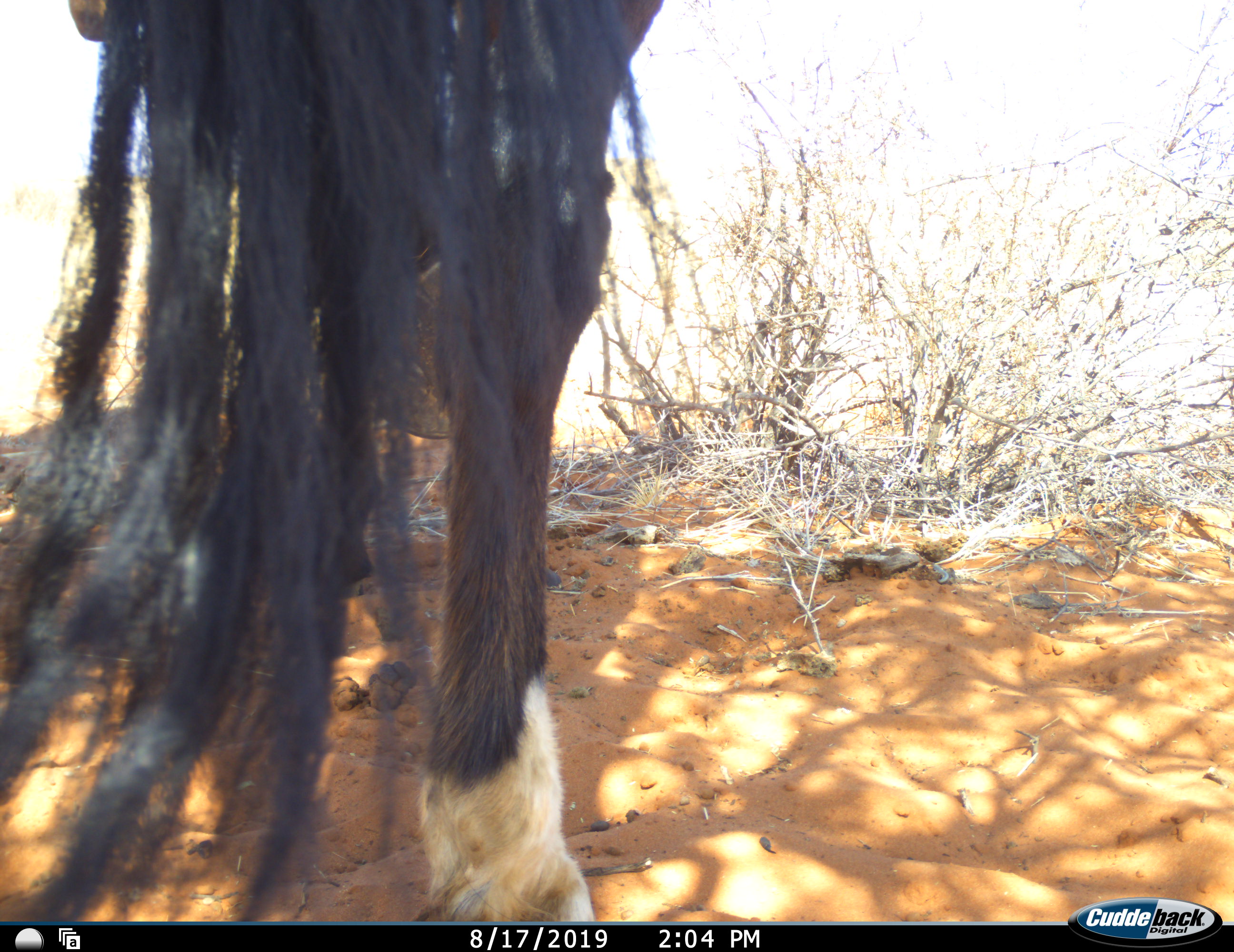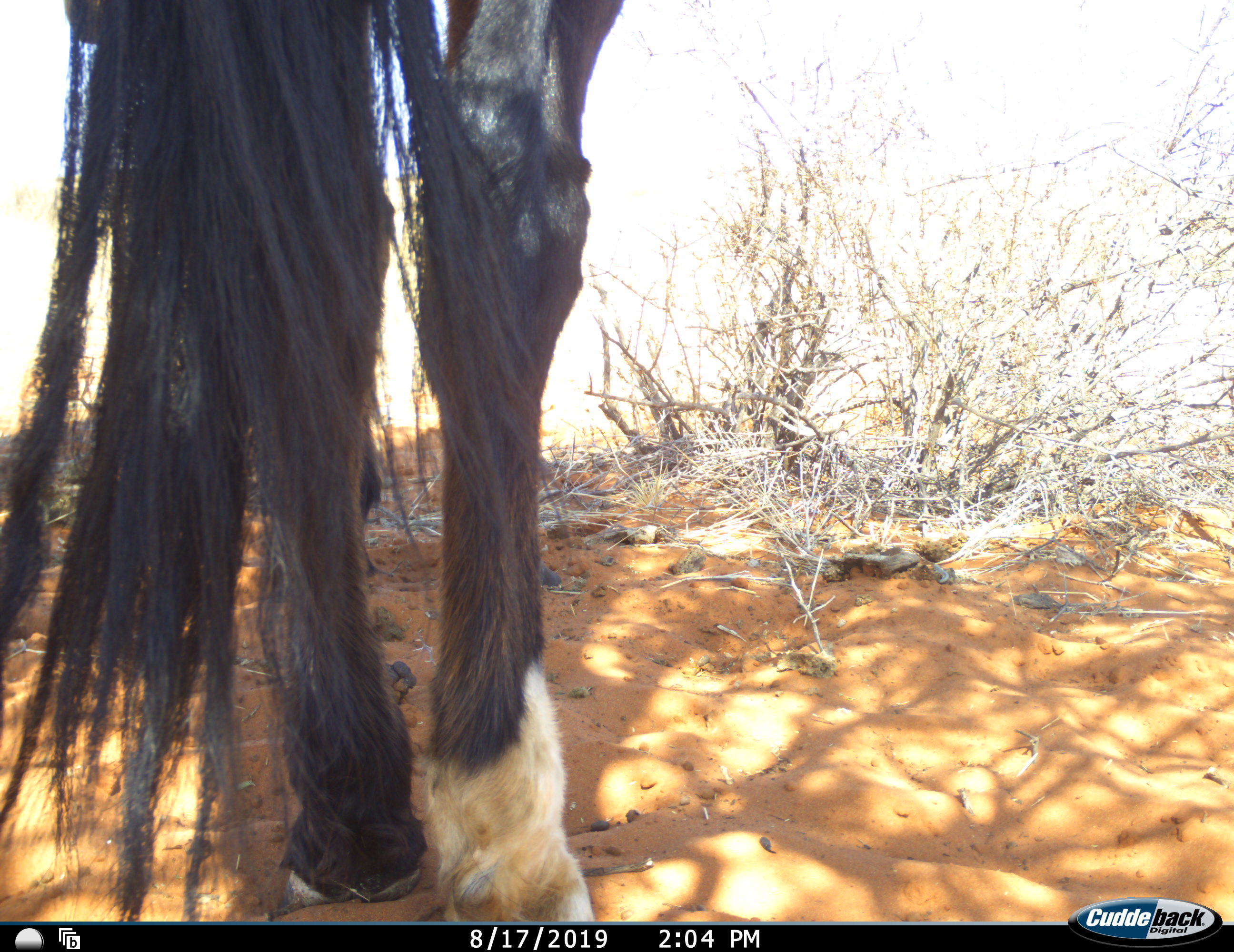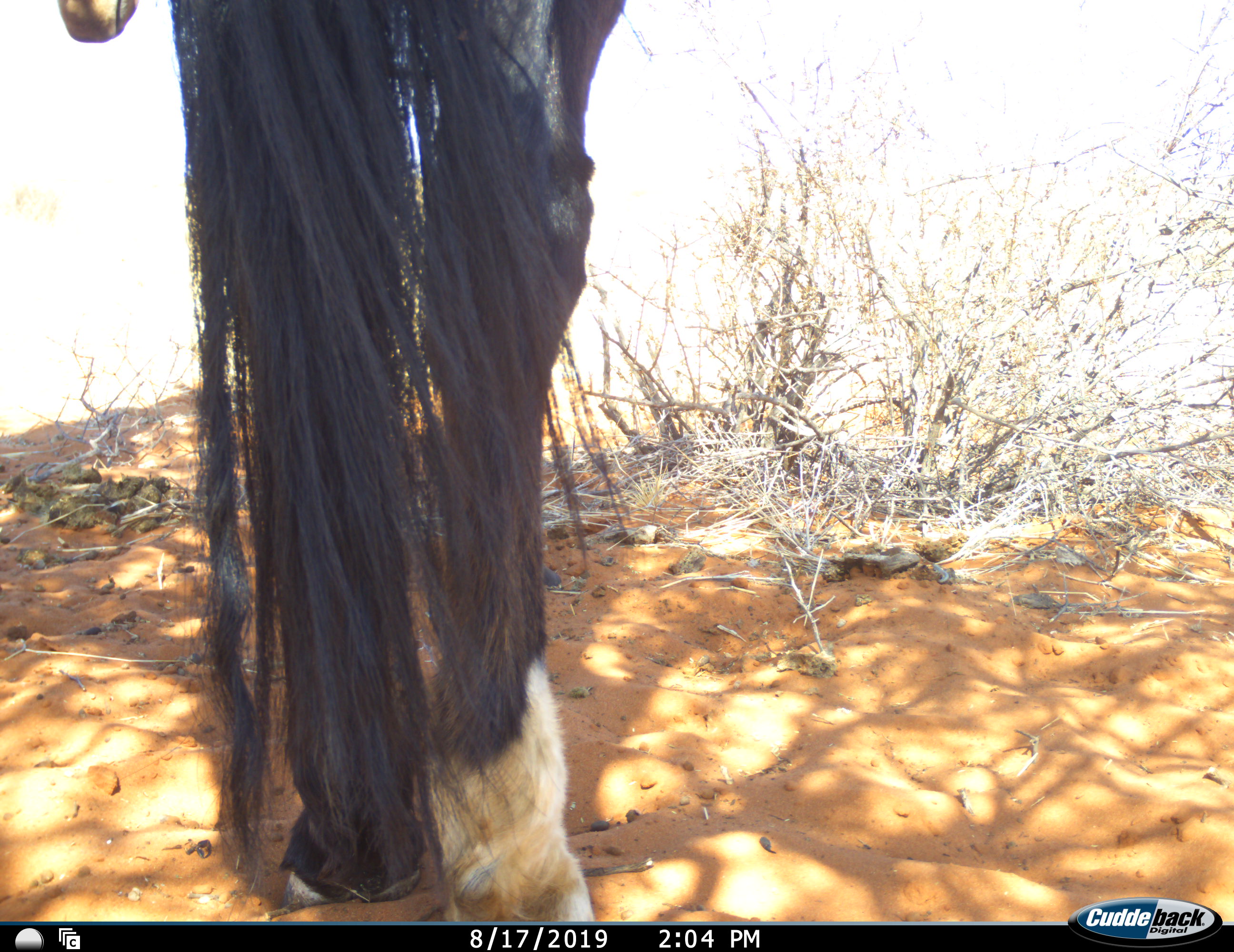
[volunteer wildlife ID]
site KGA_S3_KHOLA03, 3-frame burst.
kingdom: Animalia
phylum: Chordata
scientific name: Vertebrata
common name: domestic animal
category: domesticanimal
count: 1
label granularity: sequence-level